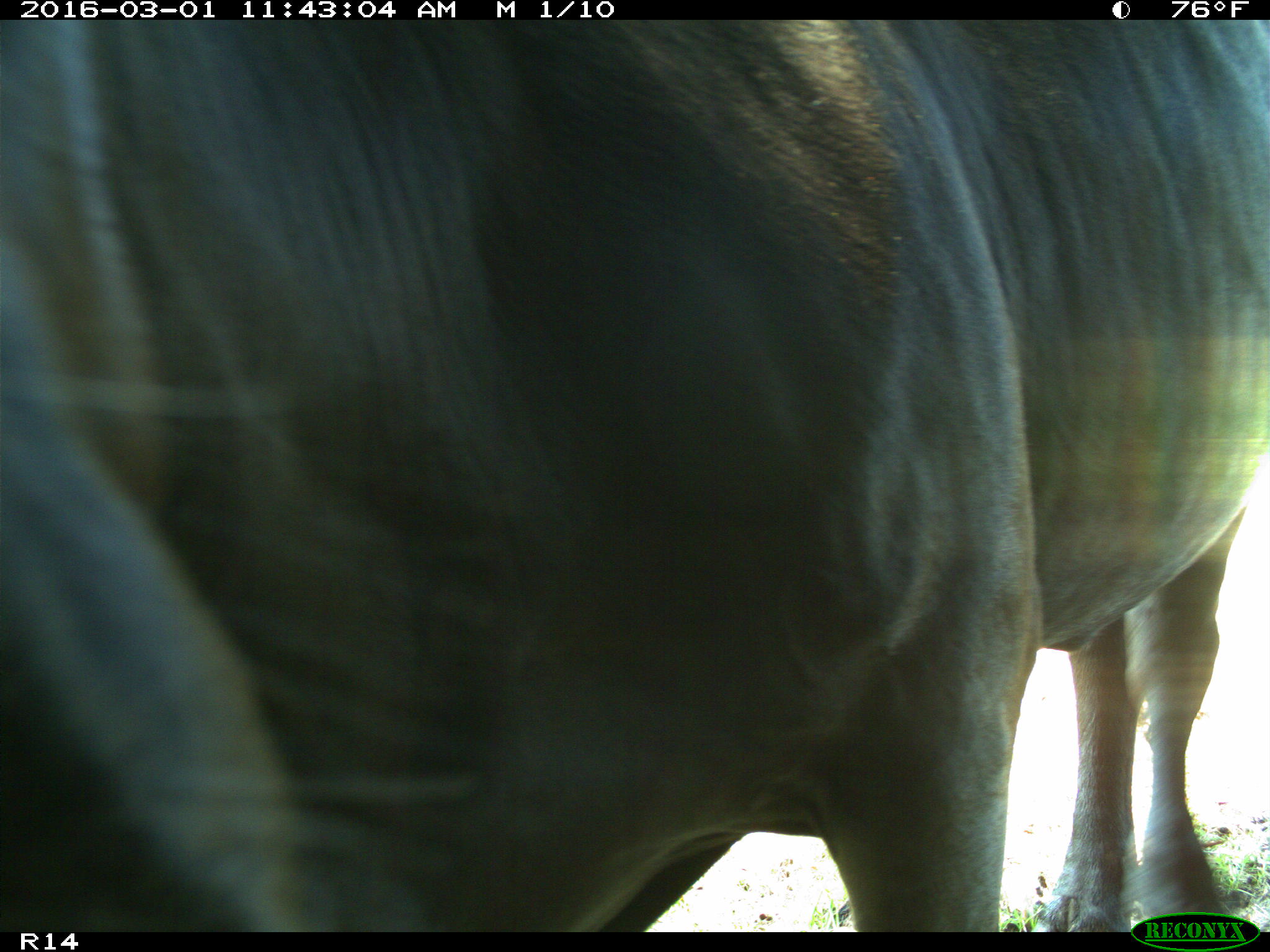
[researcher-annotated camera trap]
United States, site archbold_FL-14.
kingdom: Animalia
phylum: Chordata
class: Mammalia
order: Artiodactyla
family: Bovidae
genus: Bos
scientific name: Bos taurus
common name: domestic cow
Bos taurus (domestic cow).